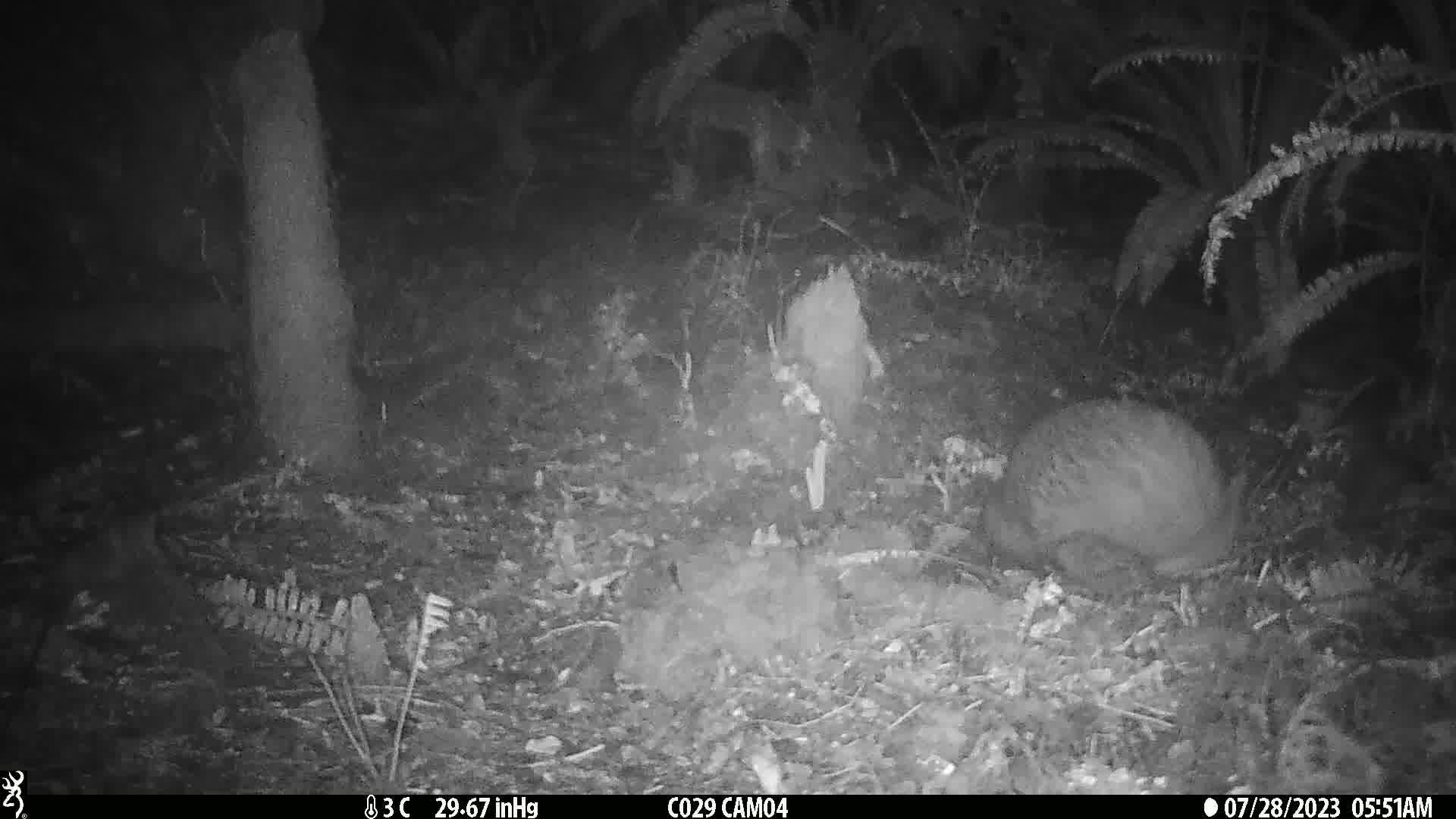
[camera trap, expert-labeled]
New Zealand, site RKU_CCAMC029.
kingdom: Animalia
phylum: Chordata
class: Aves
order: Apterygiformes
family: Apterygidae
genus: Apteryx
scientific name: Apteryx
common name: kiwi